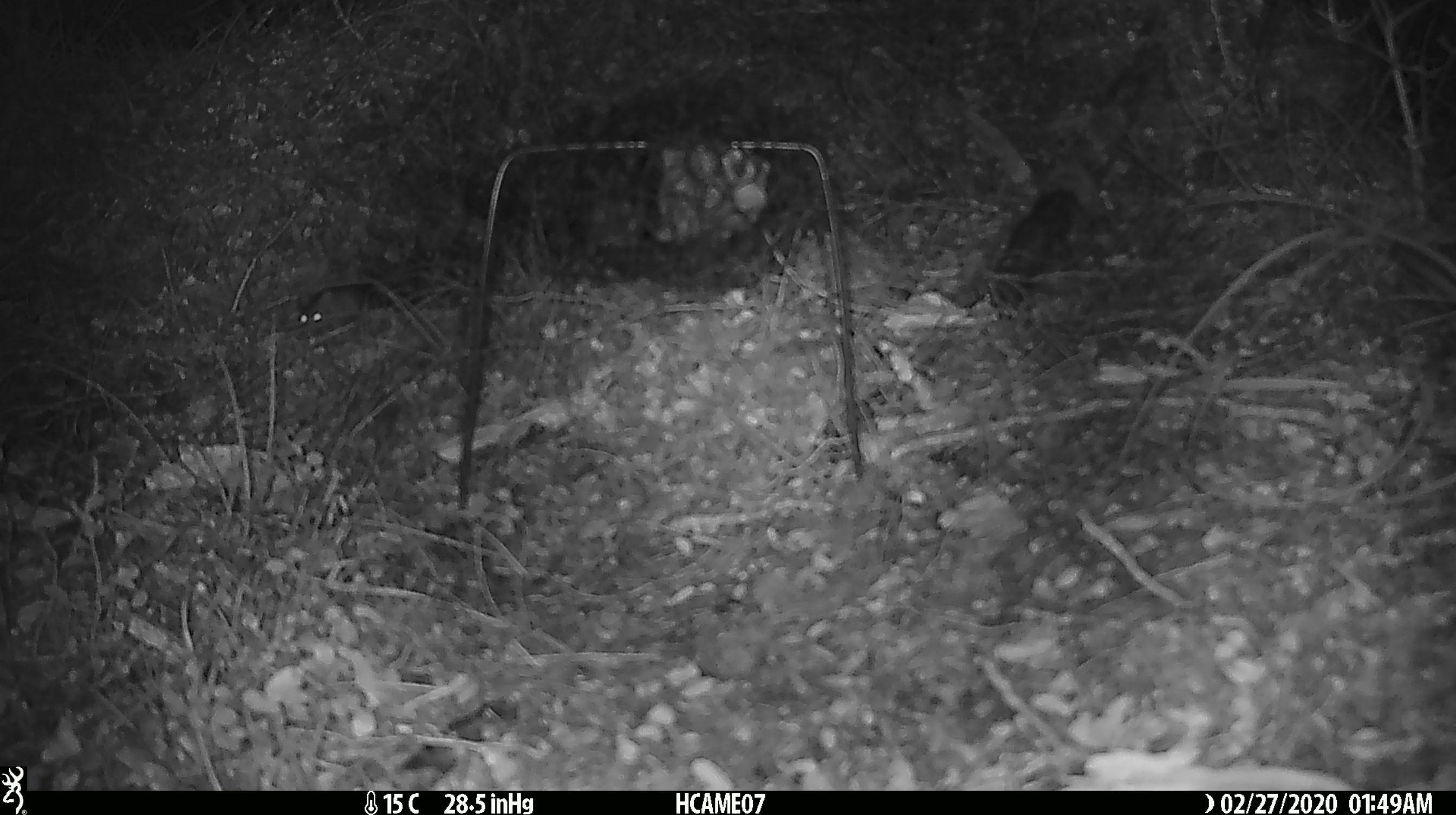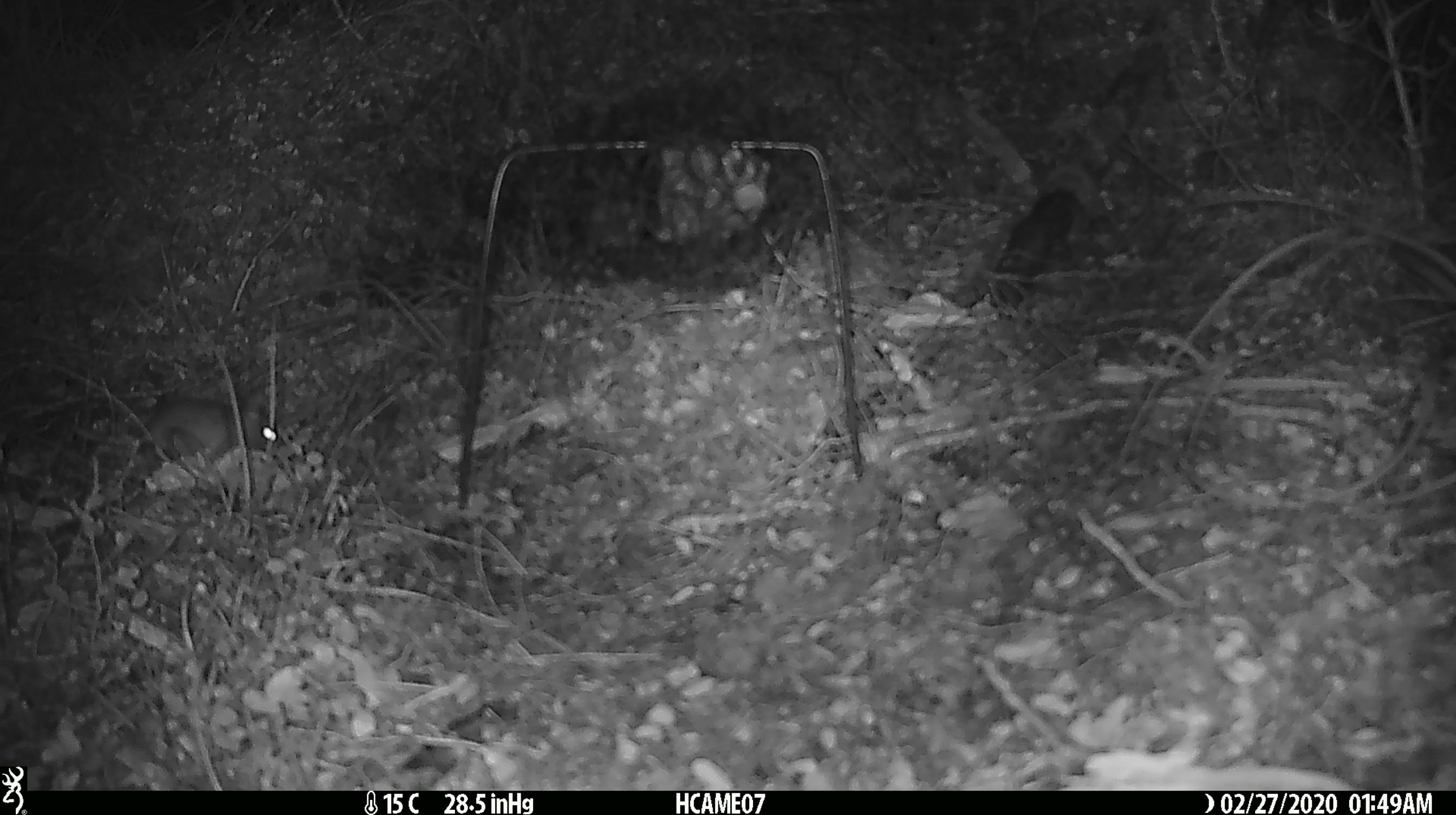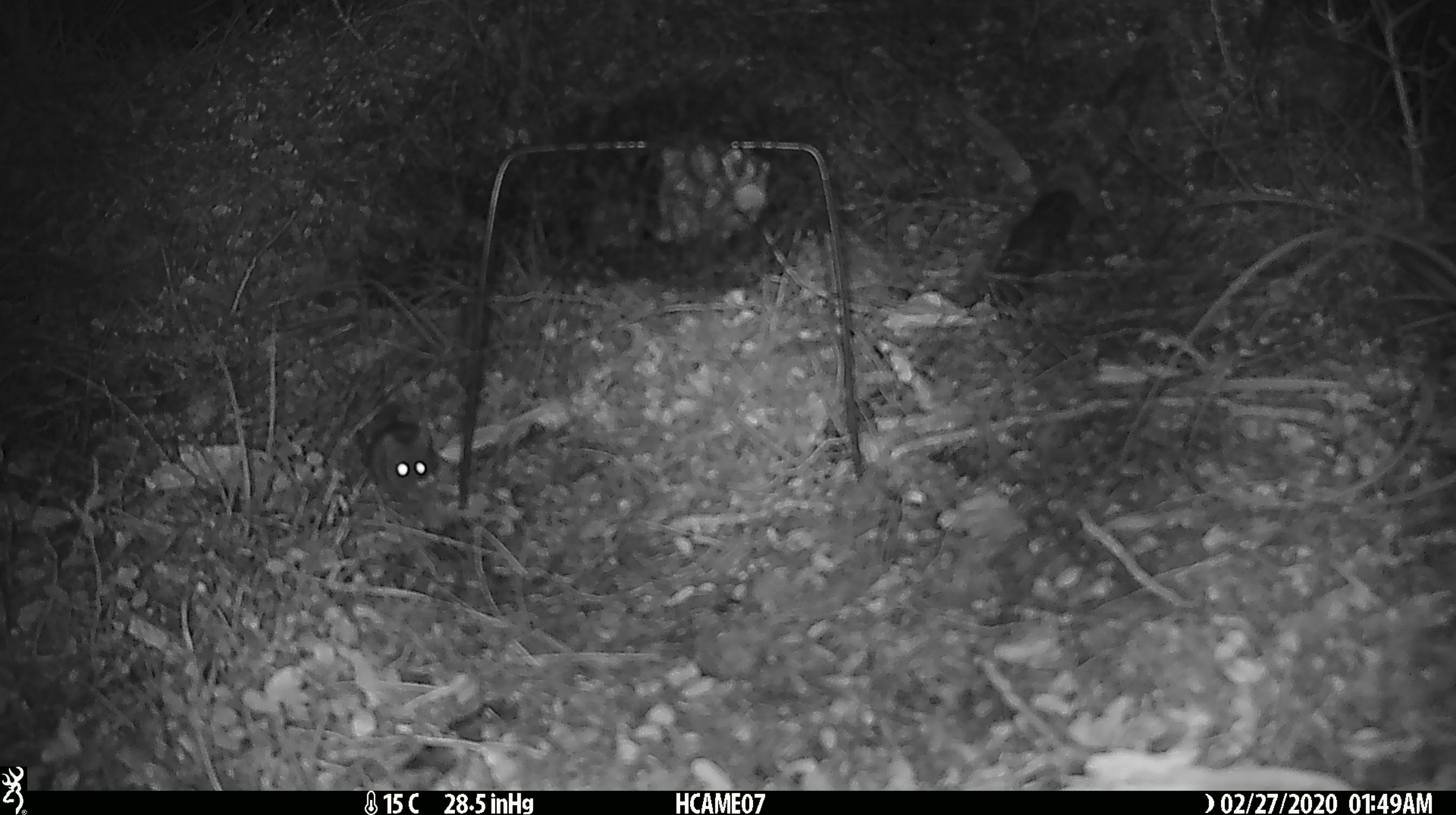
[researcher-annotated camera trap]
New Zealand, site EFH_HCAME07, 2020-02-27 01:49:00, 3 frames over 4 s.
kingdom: Animalia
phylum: Chordata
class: Mammalia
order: Rodentia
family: Muridae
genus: Mus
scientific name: Mus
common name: mouse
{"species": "mouse (Mus)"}